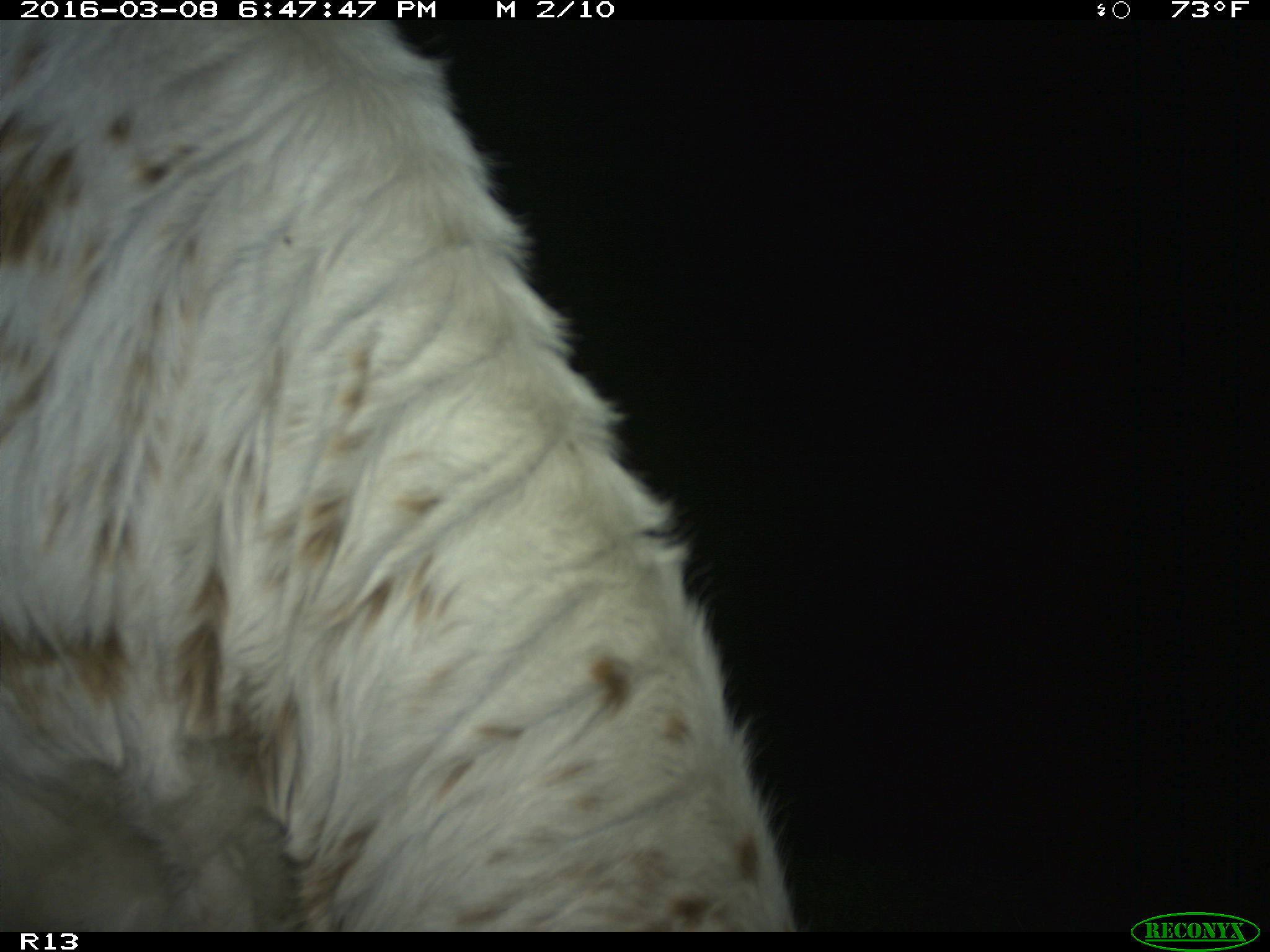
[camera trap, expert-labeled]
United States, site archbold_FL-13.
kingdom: Animalia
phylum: Chordata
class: Mammalia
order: Artiodactyla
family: Bovidae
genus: Bos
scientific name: Bos taurus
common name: domestic cow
Bos taurus (domestic cow).